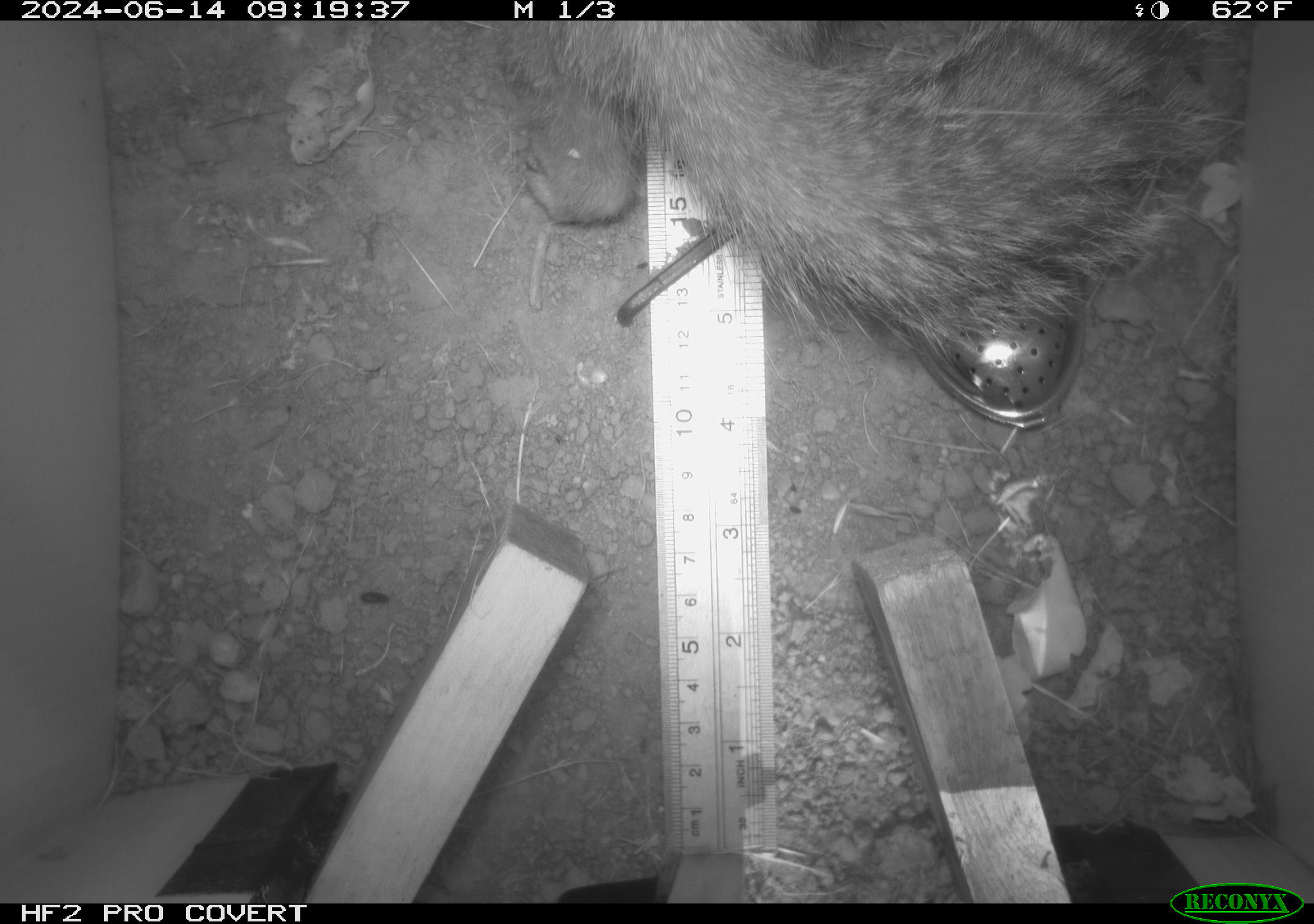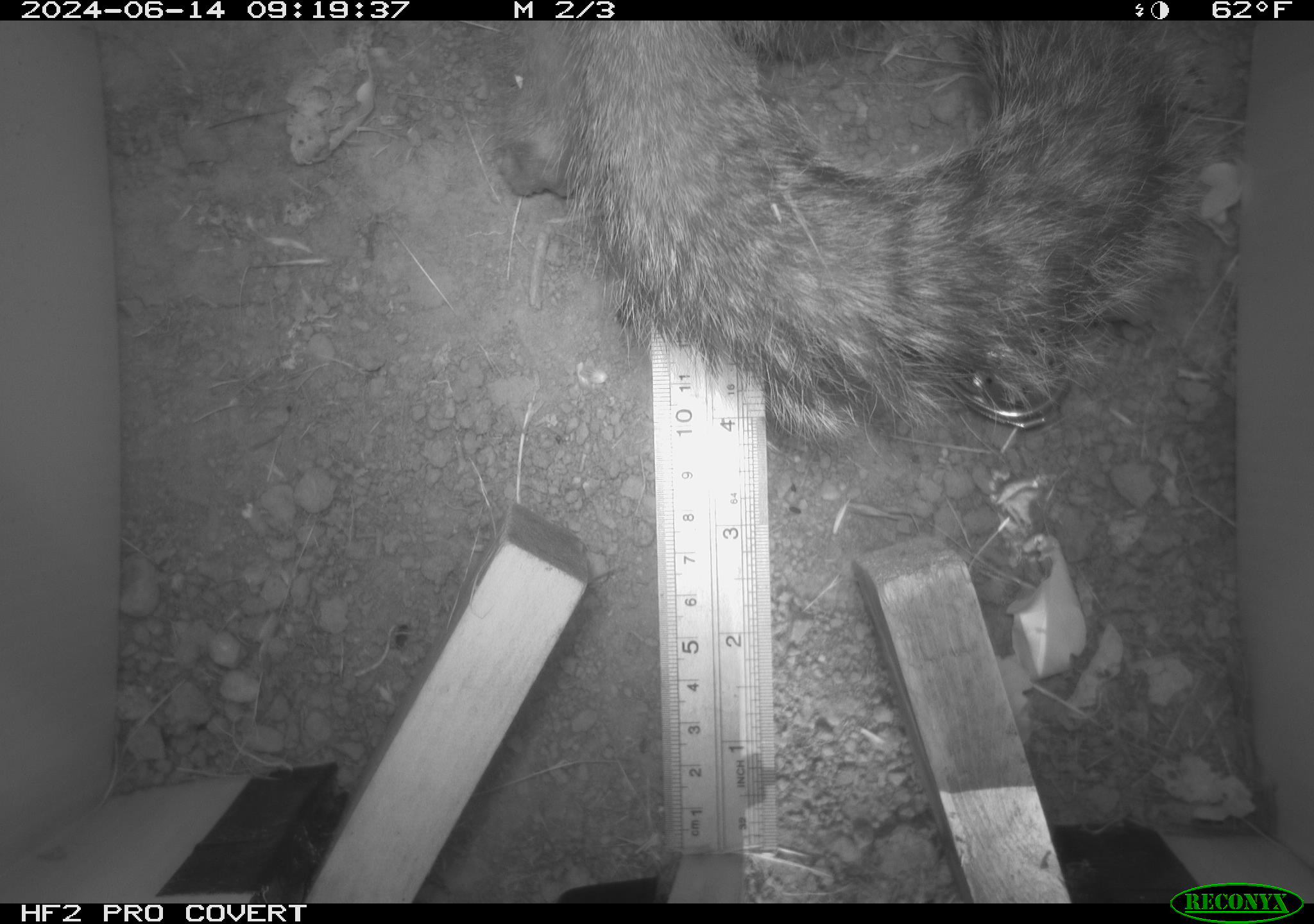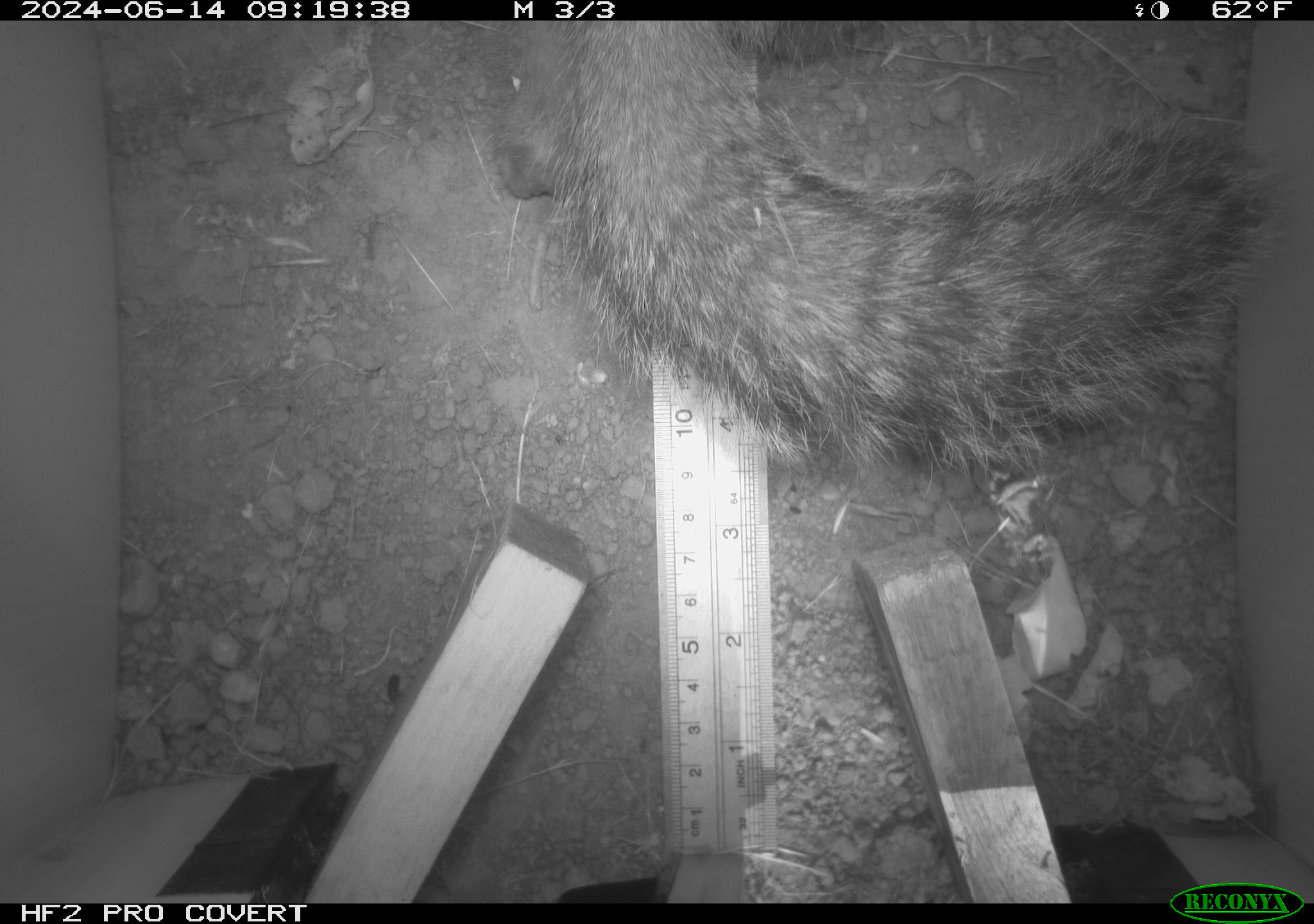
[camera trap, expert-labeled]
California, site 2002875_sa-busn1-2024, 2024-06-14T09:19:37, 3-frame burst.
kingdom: Animalia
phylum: Chordata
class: Mammalia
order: Rodentia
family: Sciuridae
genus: Otospermophilus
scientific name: Otospermophilus beecheyi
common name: california ground squirrel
California ground squirrel (Otospermophilus beecheyi).